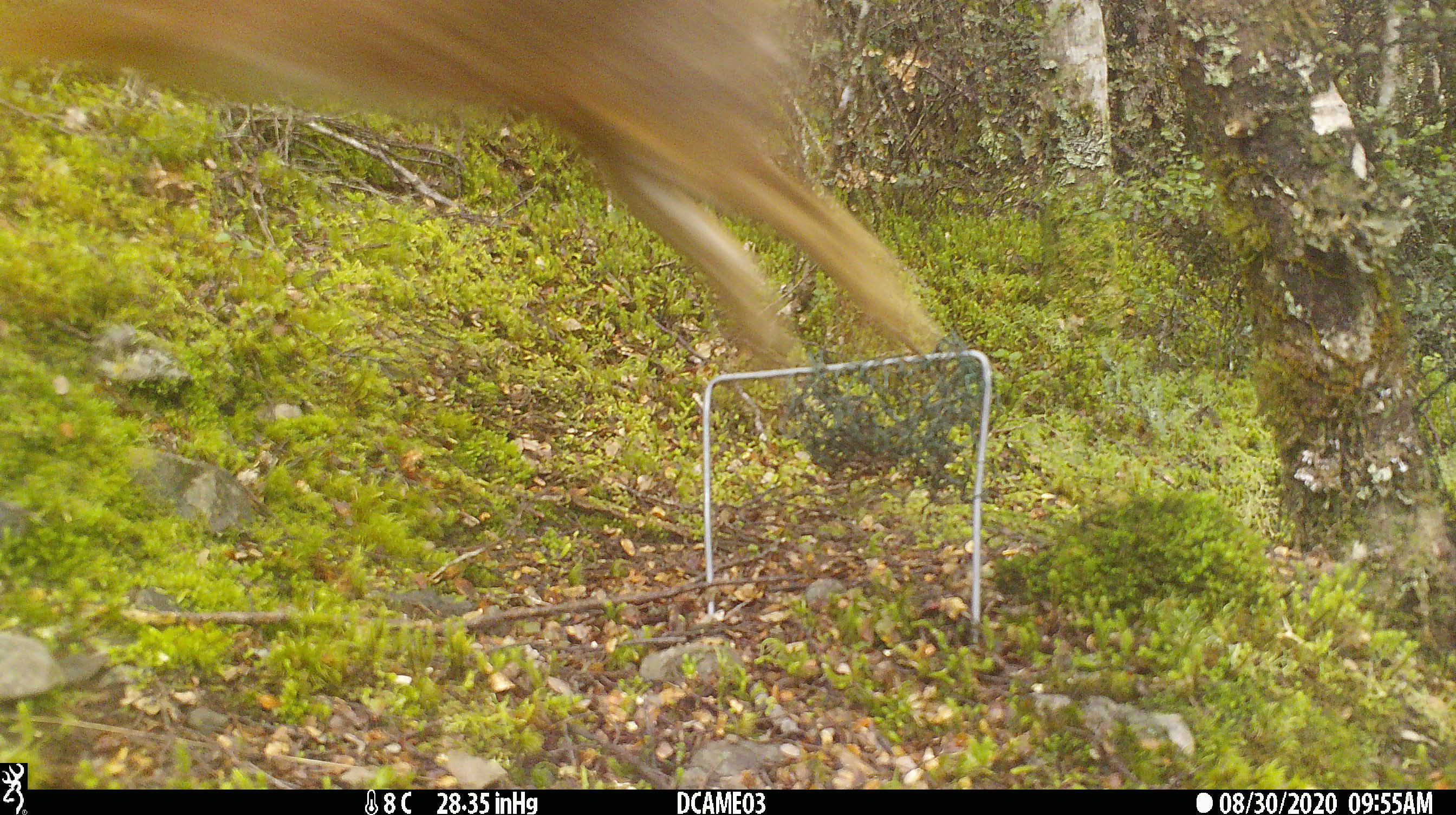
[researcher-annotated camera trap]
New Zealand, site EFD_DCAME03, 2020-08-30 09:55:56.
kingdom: Animalia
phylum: Chordata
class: Mammalia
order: Lagomorpha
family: Leporidae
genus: Lepus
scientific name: Lepus europaeus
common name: brown hare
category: hare